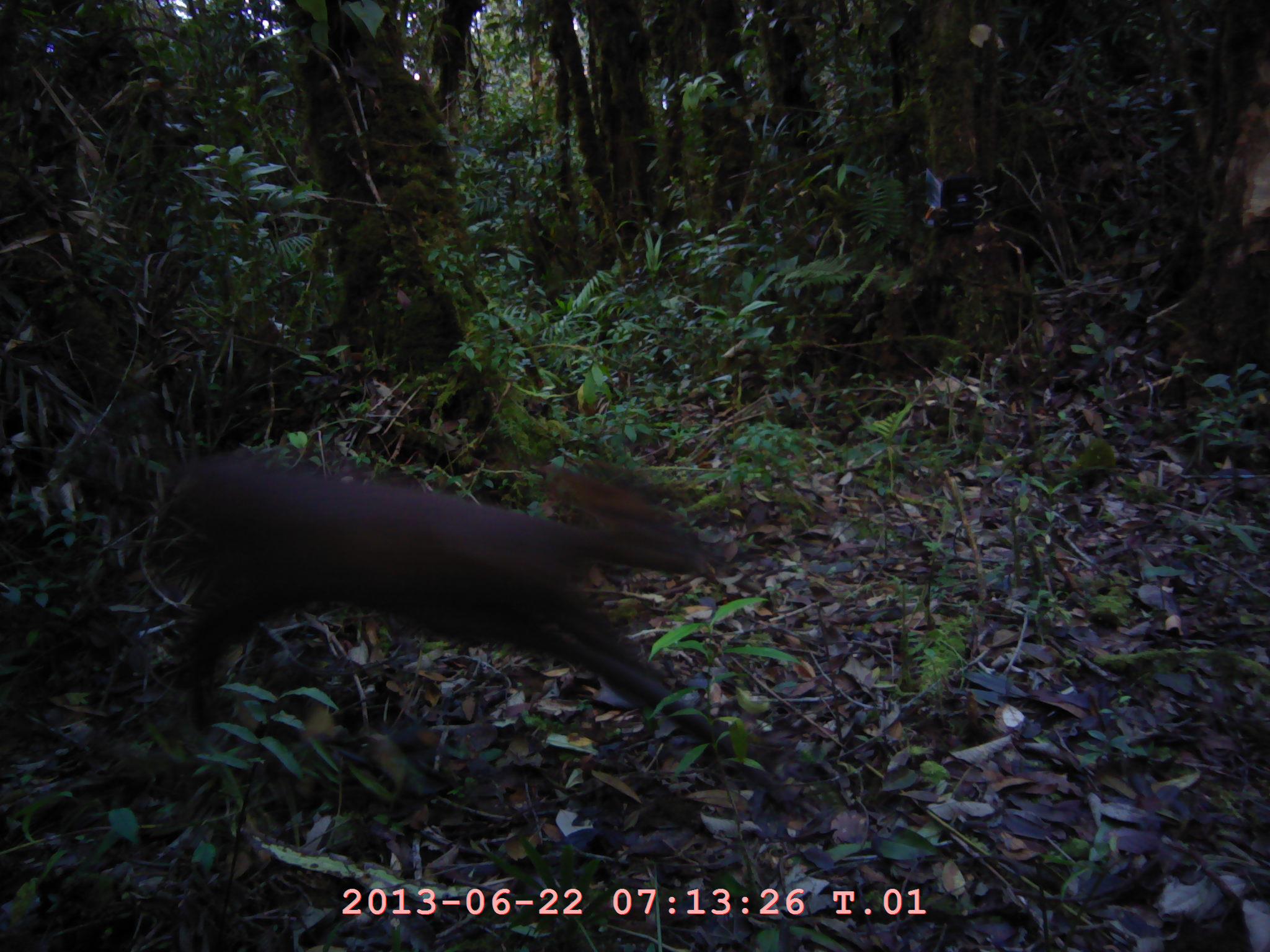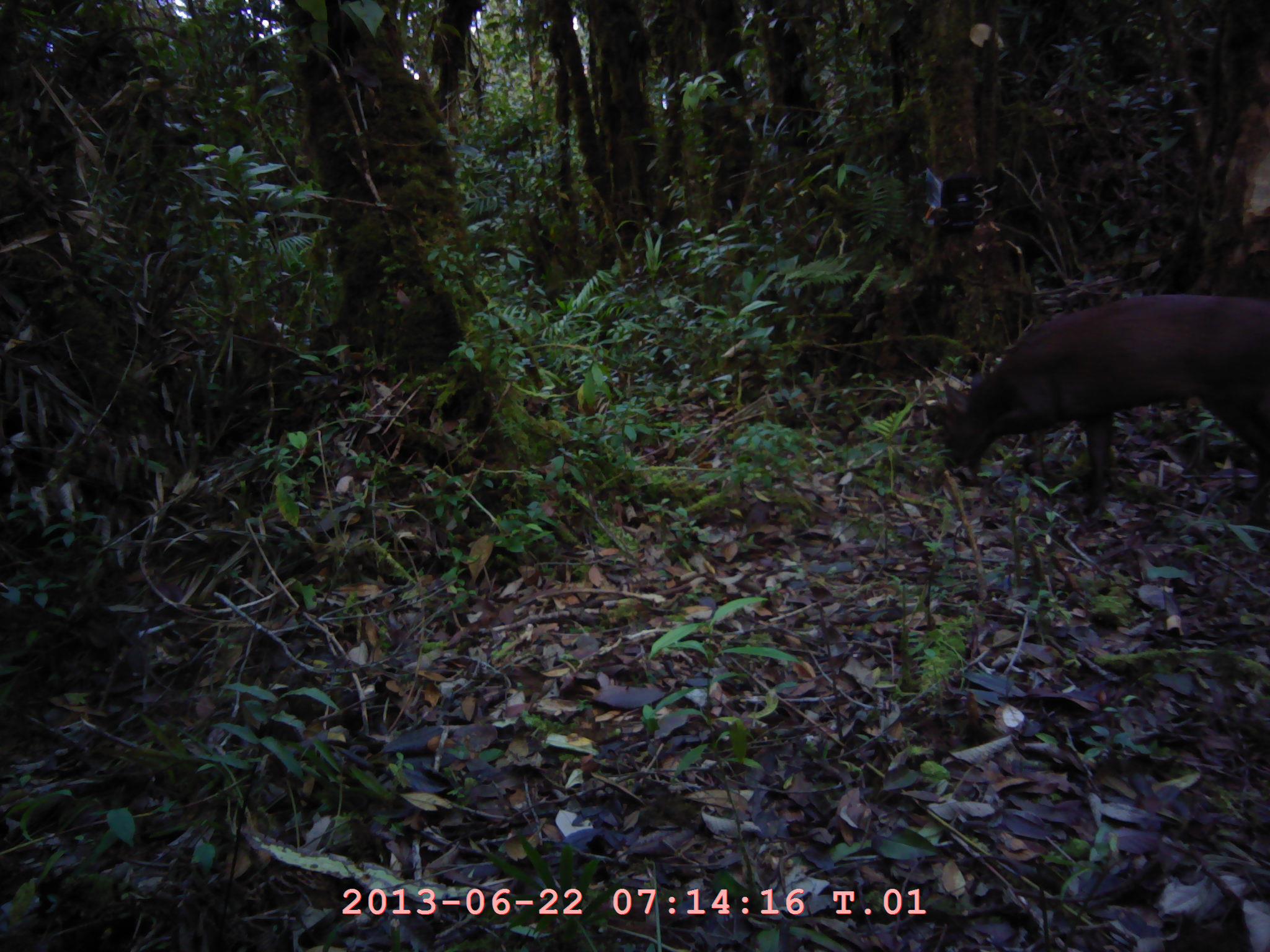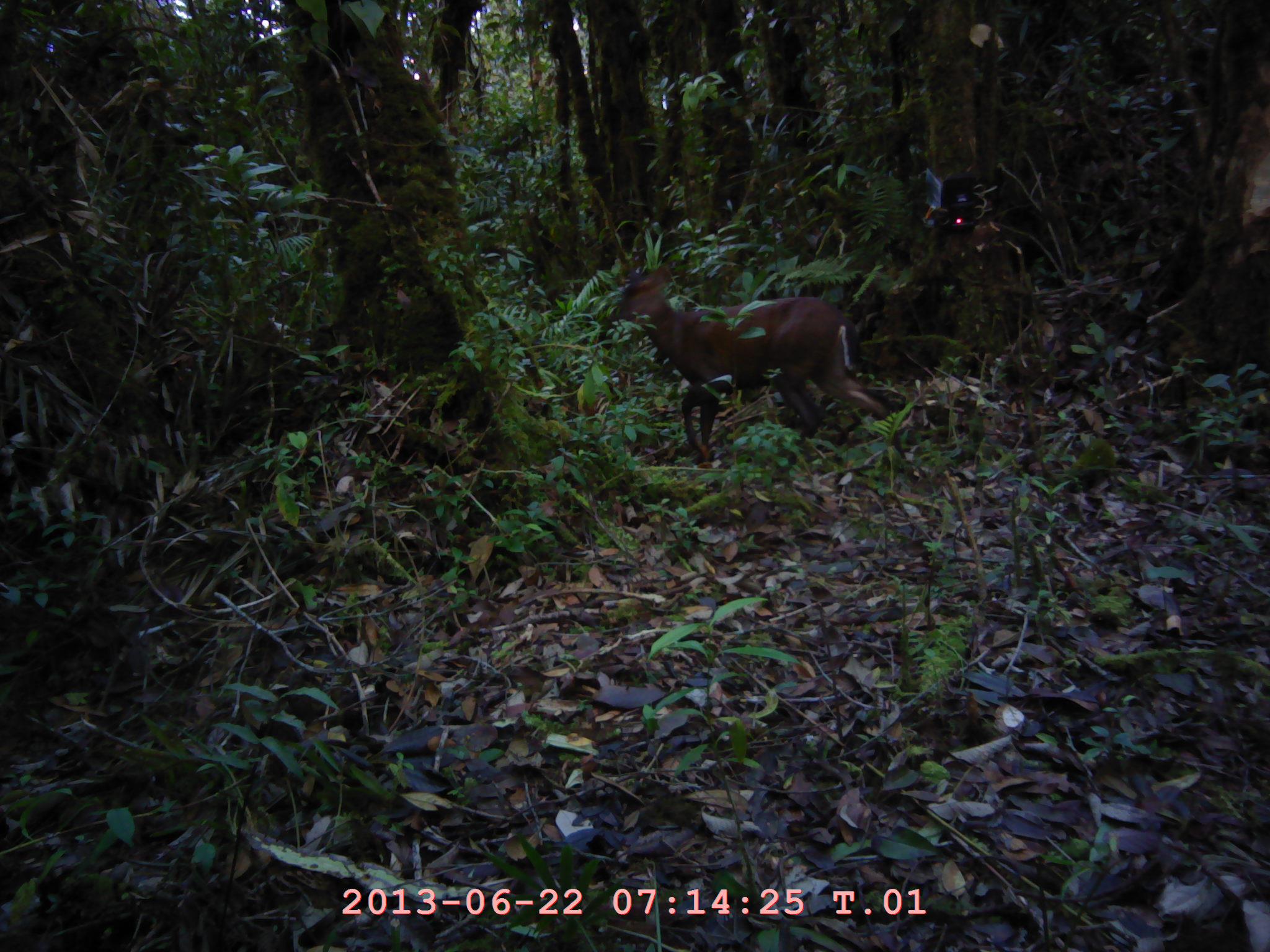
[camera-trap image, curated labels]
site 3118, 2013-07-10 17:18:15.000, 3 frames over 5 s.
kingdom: Animalia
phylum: Chordata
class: Mammalia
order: Artiodactyla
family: Cervidae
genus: Muntiacus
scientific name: Muntiacus muntjak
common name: southern red muntjac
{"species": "Muntiacus muntjak (southern red muntjac)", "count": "1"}